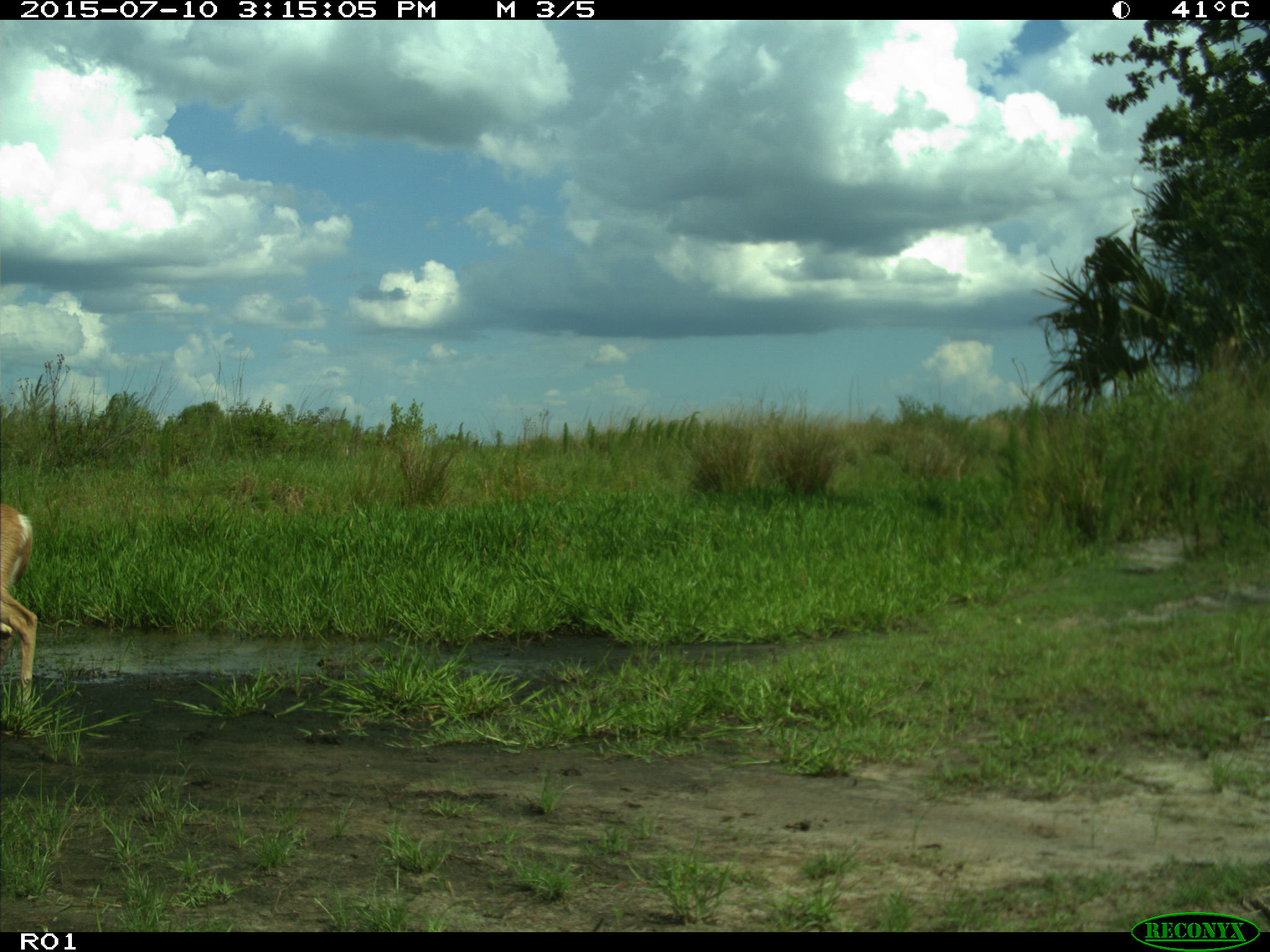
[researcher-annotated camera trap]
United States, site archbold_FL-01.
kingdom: Animalia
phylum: Chordata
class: Mammalia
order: Artiodactyla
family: Cervidae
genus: Odocoileus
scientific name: Odocoileus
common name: deer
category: unidentified deer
Unidentified deer (deer) (Odocoileus).